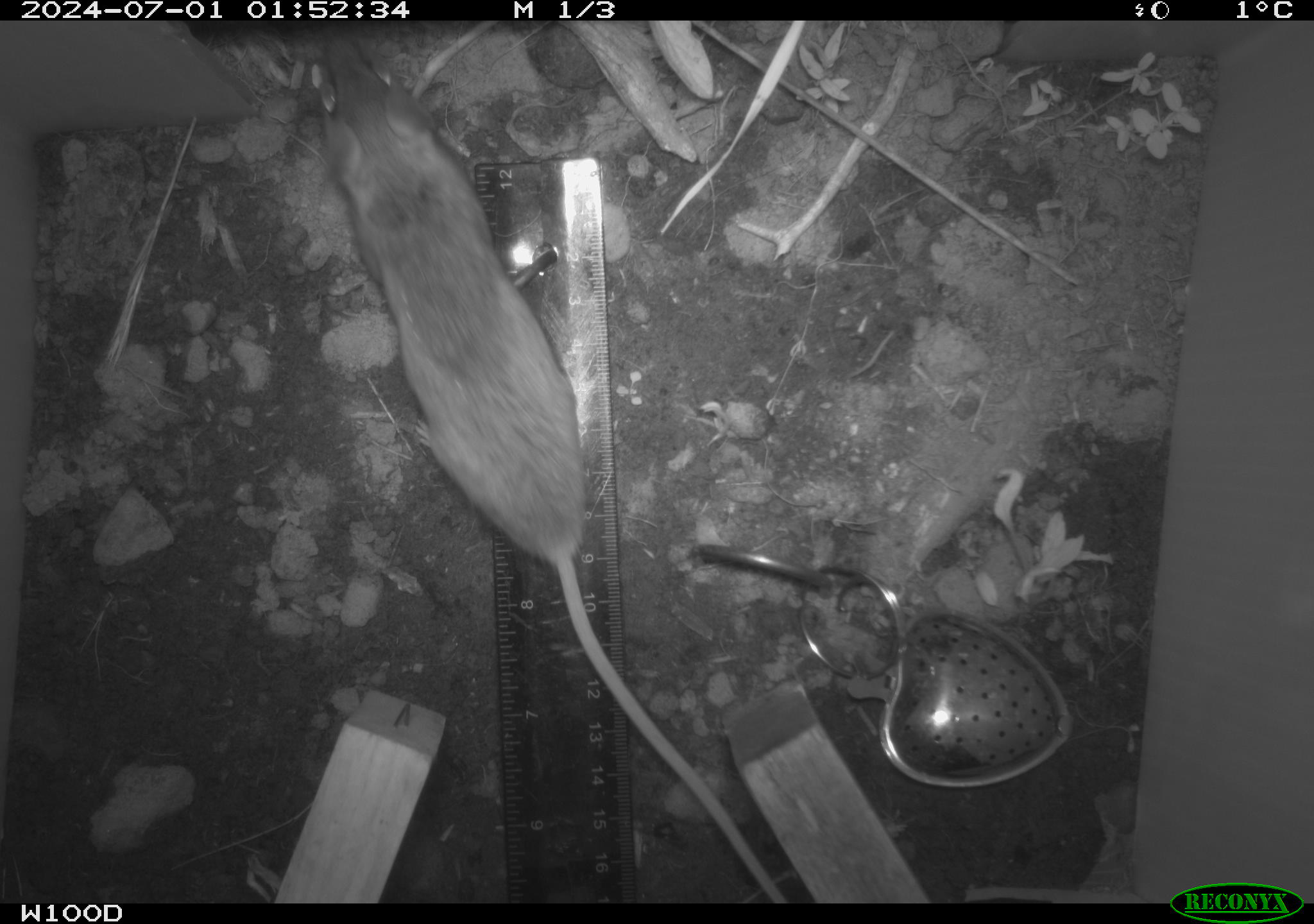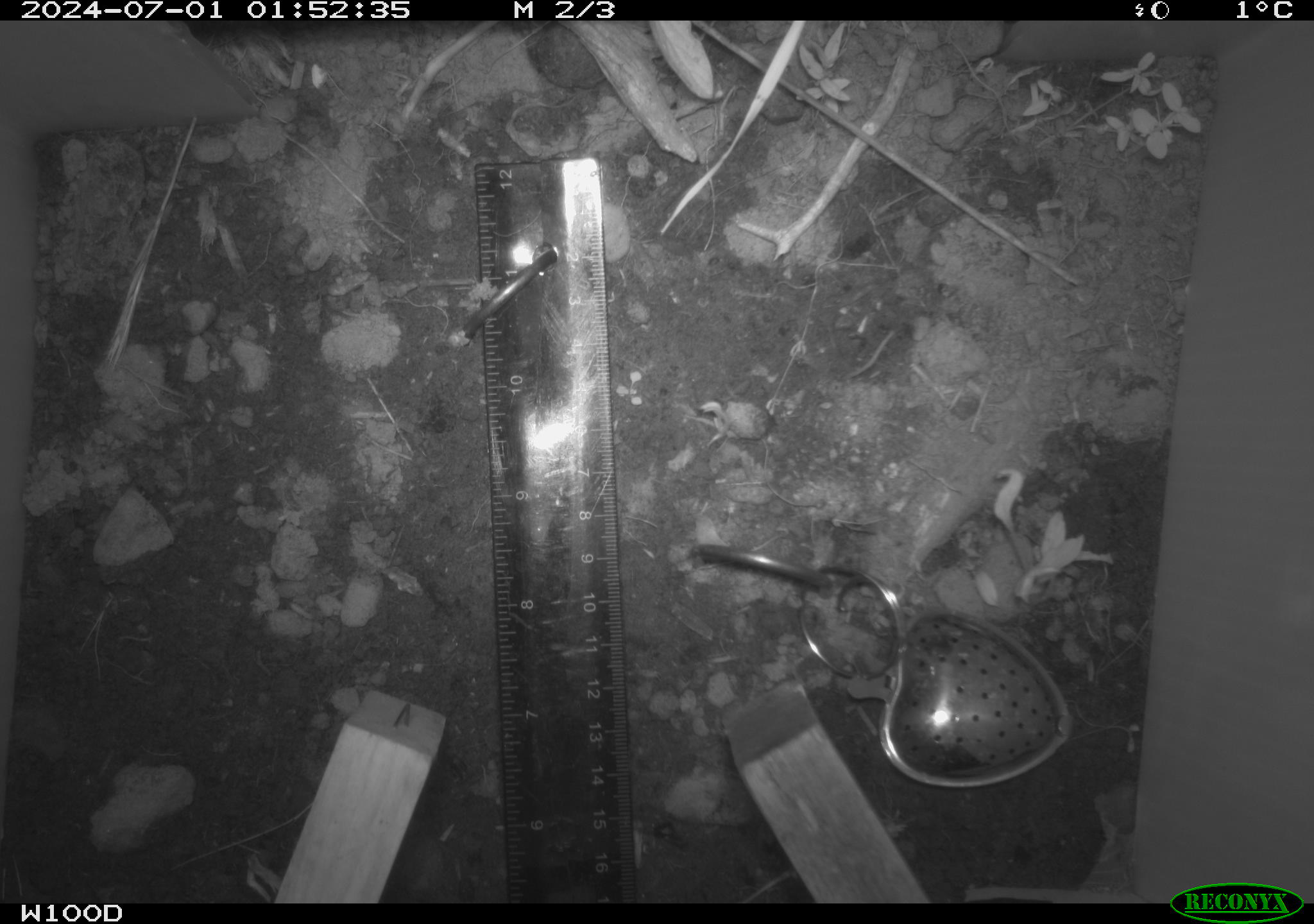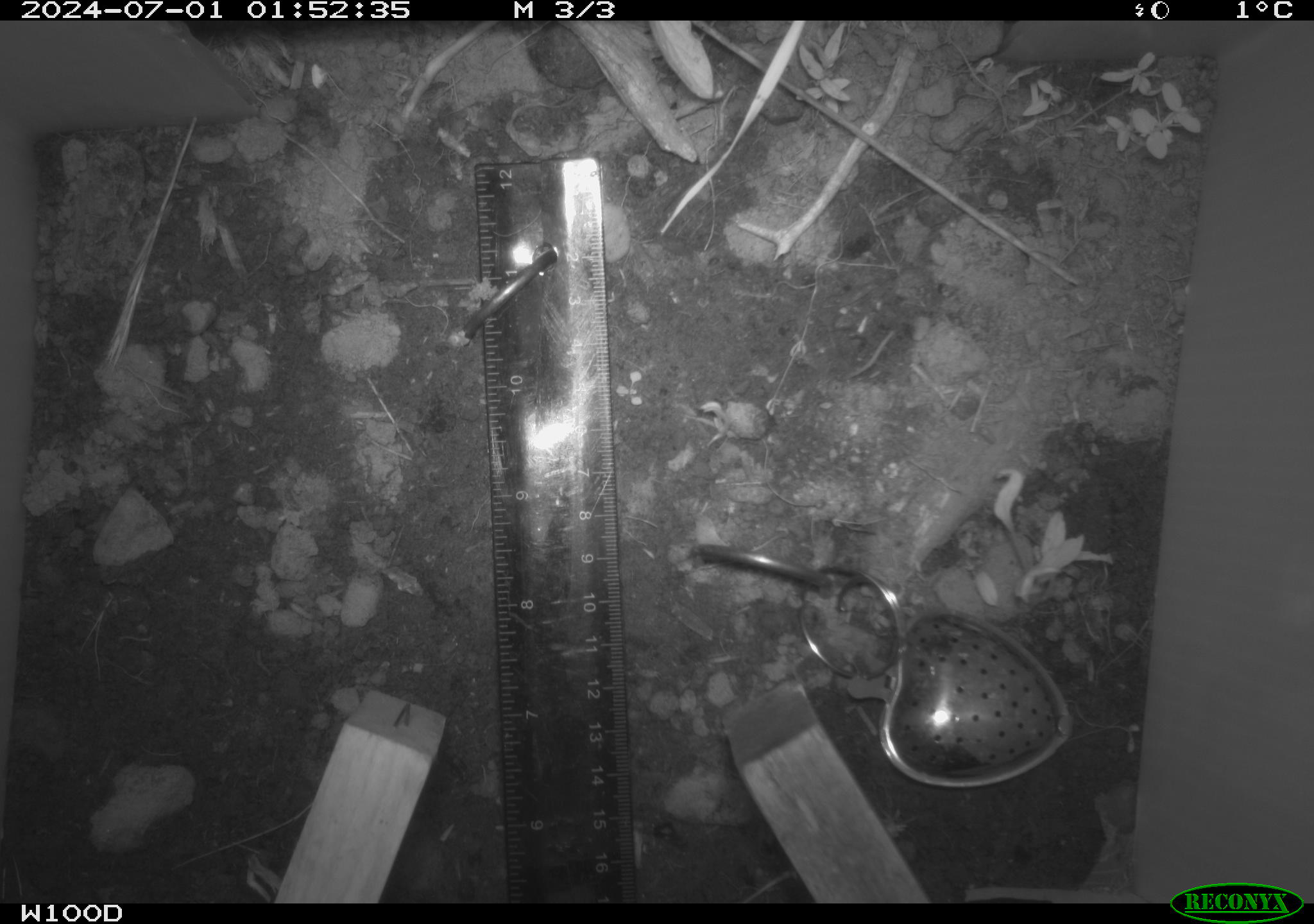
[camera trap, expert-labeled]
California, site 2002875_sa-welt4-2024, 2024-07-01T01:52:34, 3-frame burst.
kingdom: Animalia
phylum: Chordata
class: Mammalia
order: Rodentia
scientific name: Rodentia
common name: mouse species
Mouse species (Rodentia).